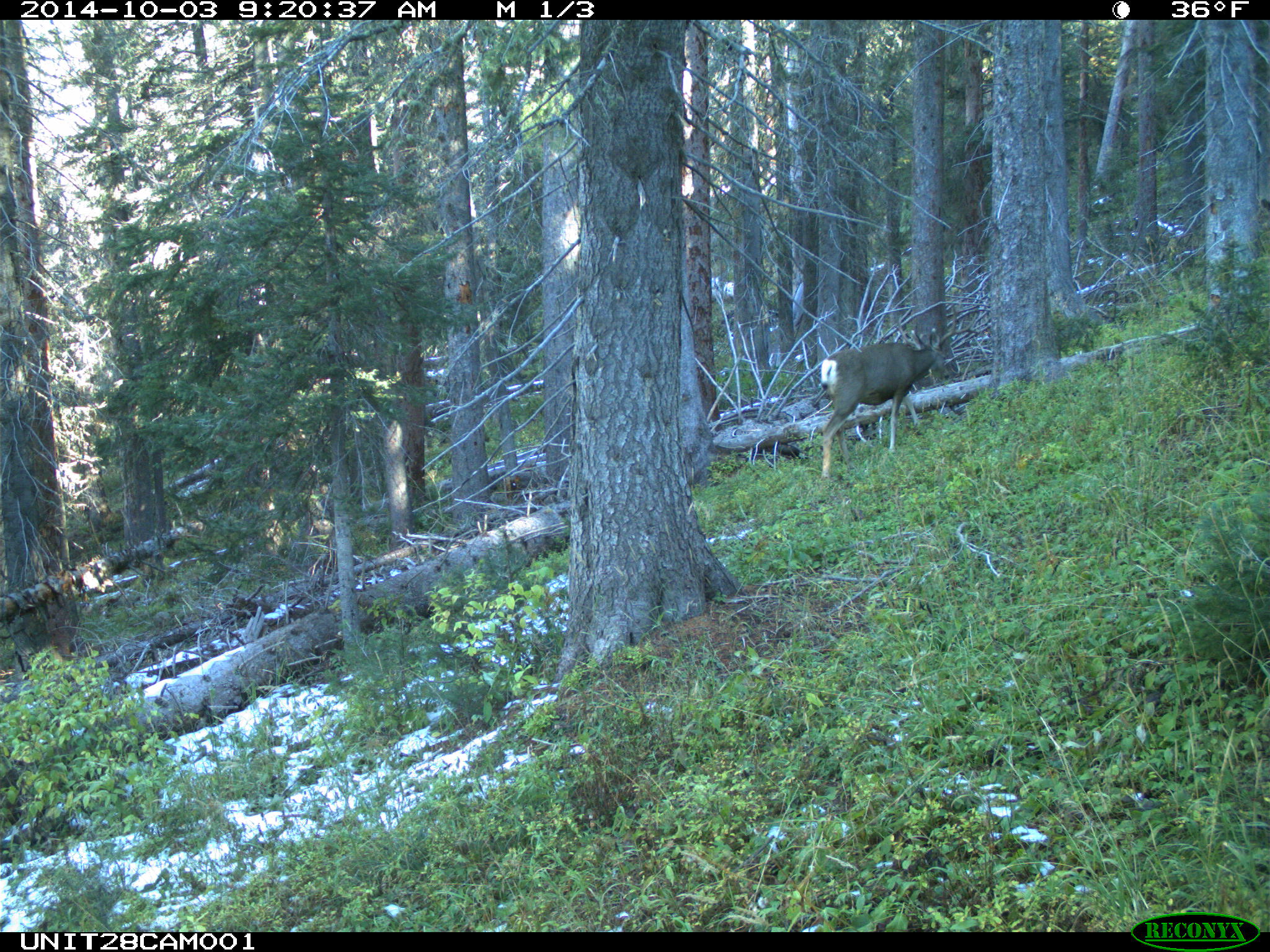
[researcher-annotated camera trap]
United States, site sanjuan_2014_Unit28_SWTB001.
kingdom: Animalia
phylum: Chordata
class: Mammalia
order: Artiodactyla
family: Cervidae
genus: Odocoileus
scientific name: Odocoileus hemionus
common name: mule deer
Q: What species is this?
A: Odocoileus hemionus (mule deer).